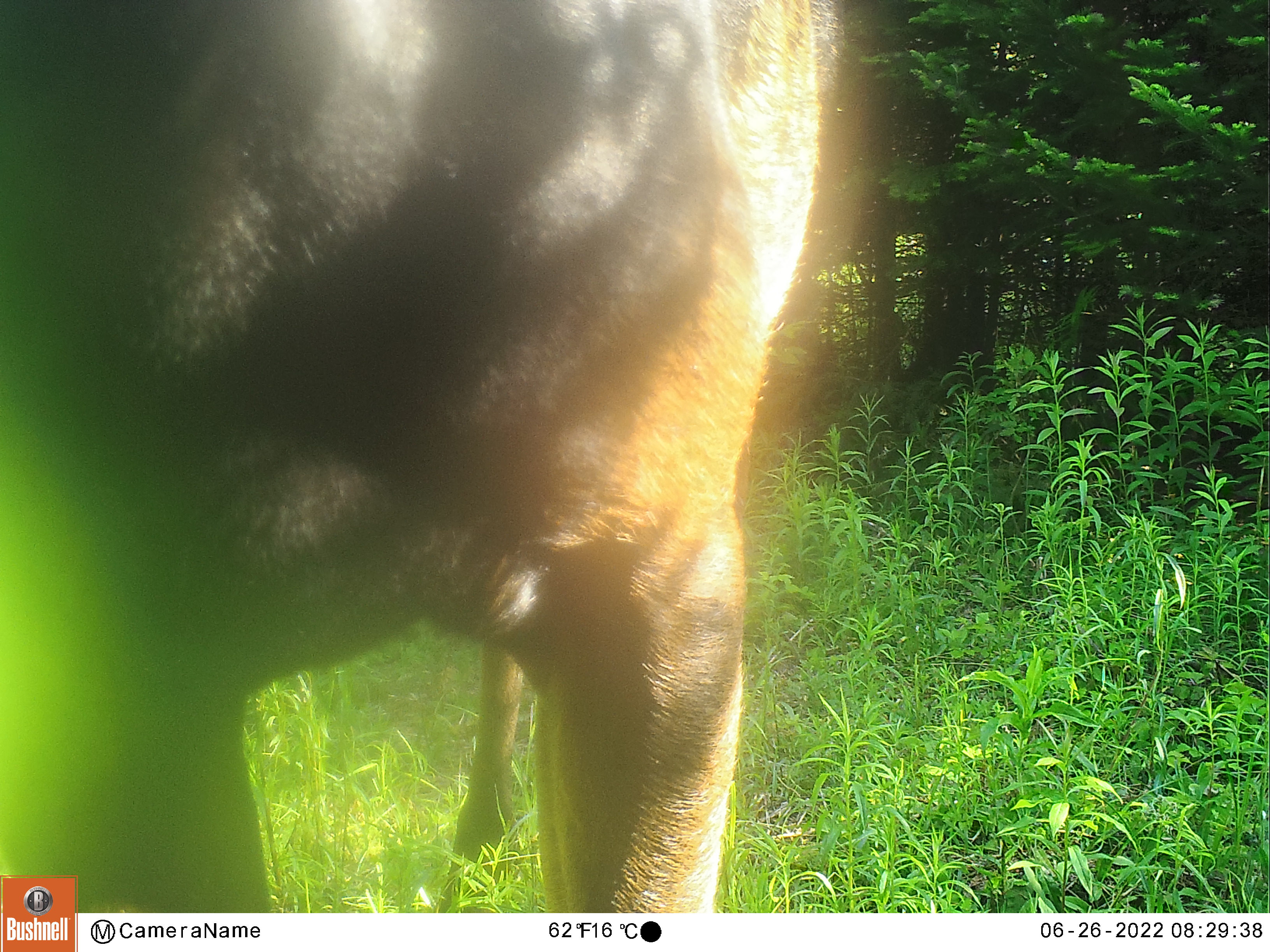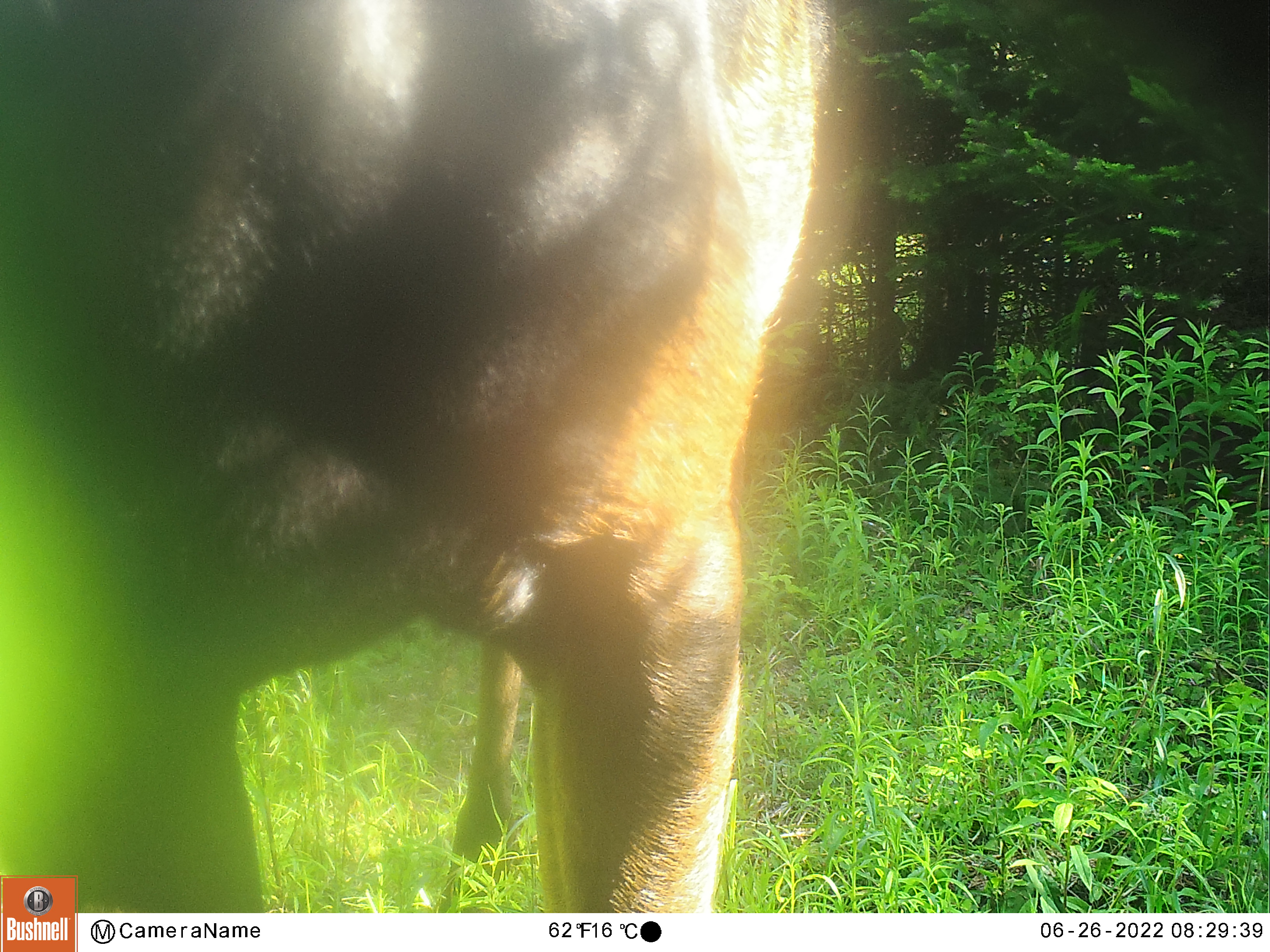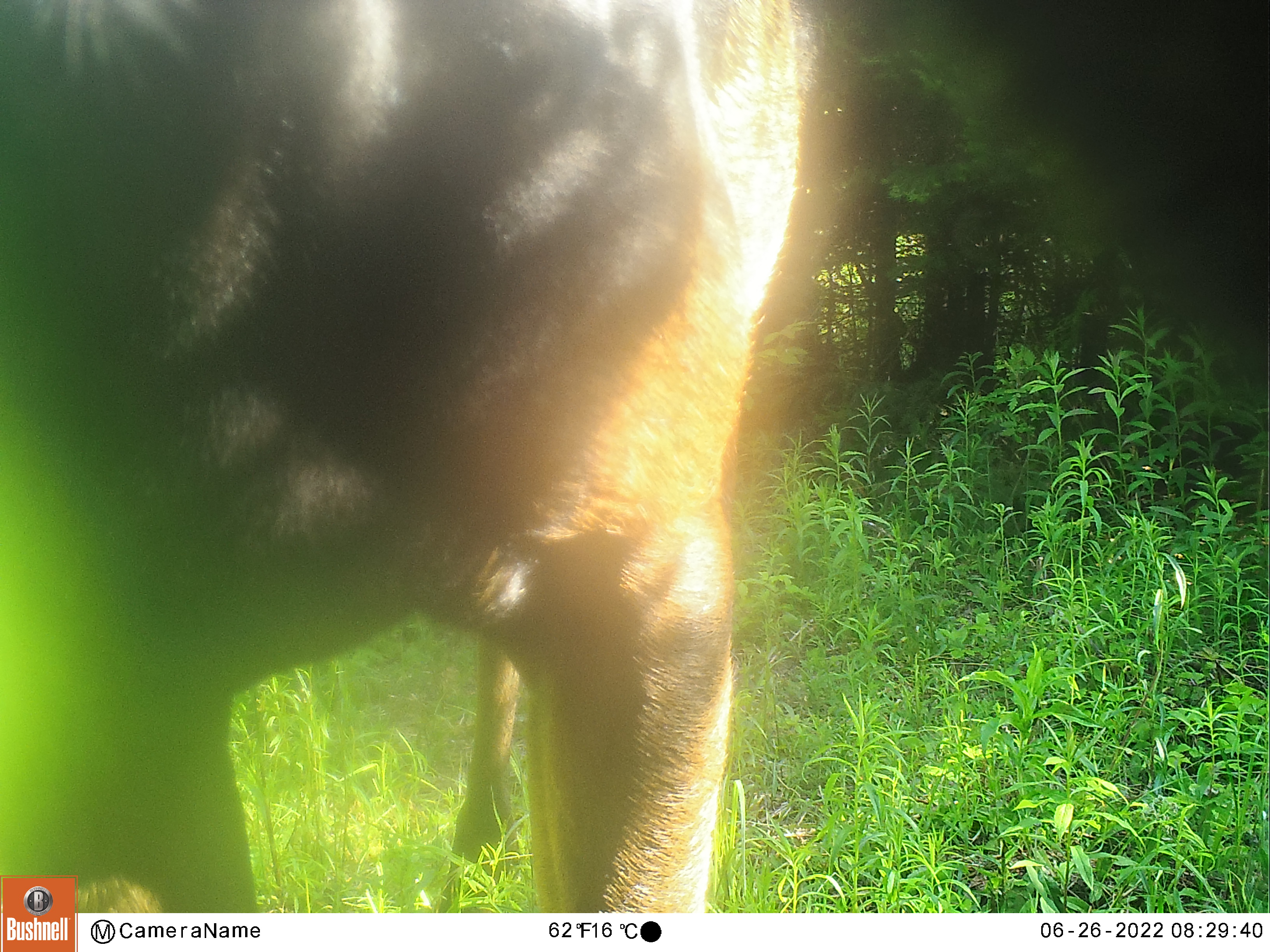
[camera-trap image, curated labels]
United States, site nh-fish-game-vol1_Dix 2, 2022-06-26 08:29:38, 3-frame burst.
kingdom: Animalia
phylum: Chordata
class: Mammalia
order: Artiodactyla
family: Cervidae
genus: Alces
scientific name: Alces alces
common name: moose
Moose (Alces alces).